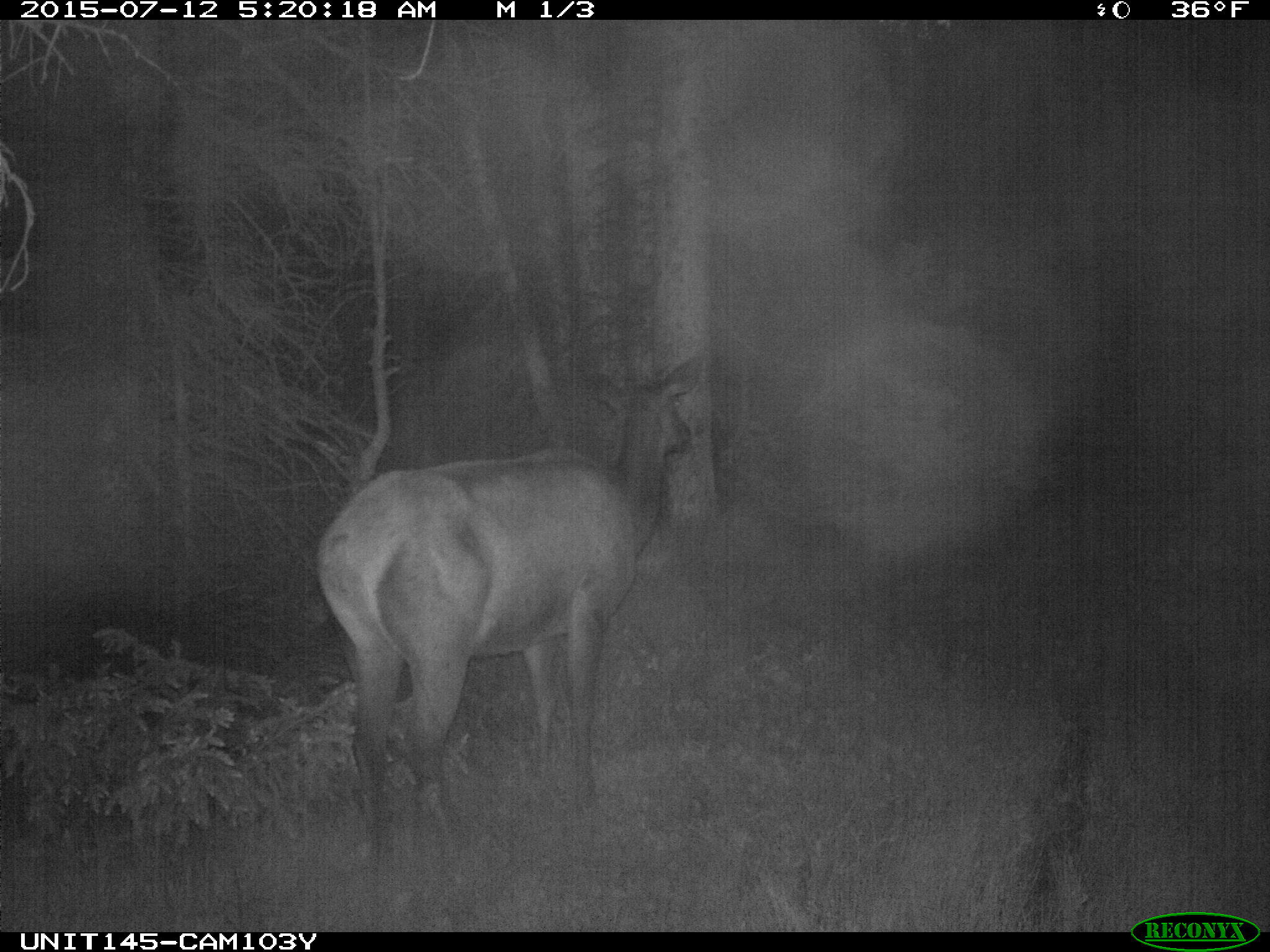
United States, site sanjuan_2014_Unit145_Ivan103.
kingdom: Animalia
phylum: Chordata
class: Mammalia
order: Artiodactyla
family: Cervidae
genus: Cervus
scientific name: Cervus elaphus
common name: red deer